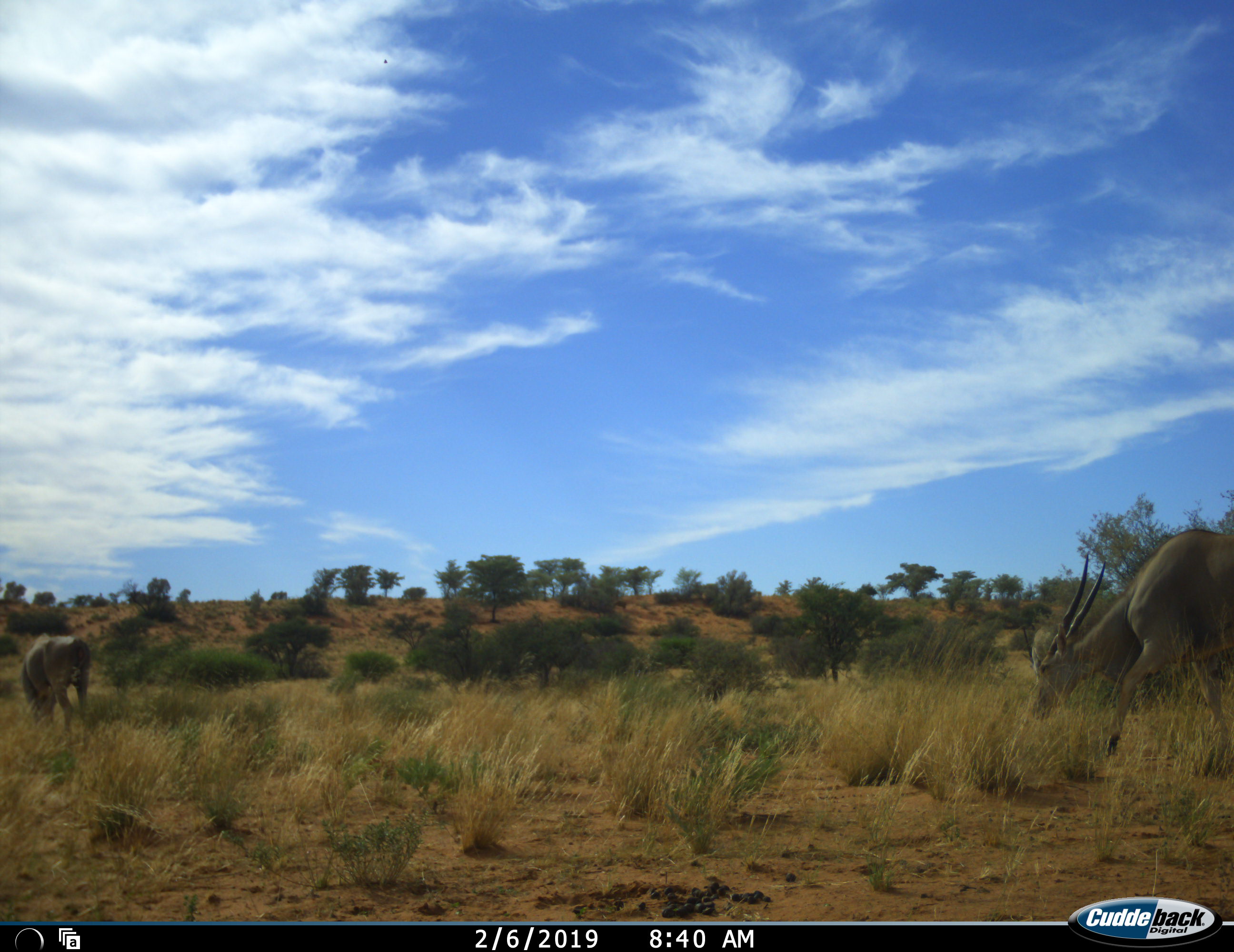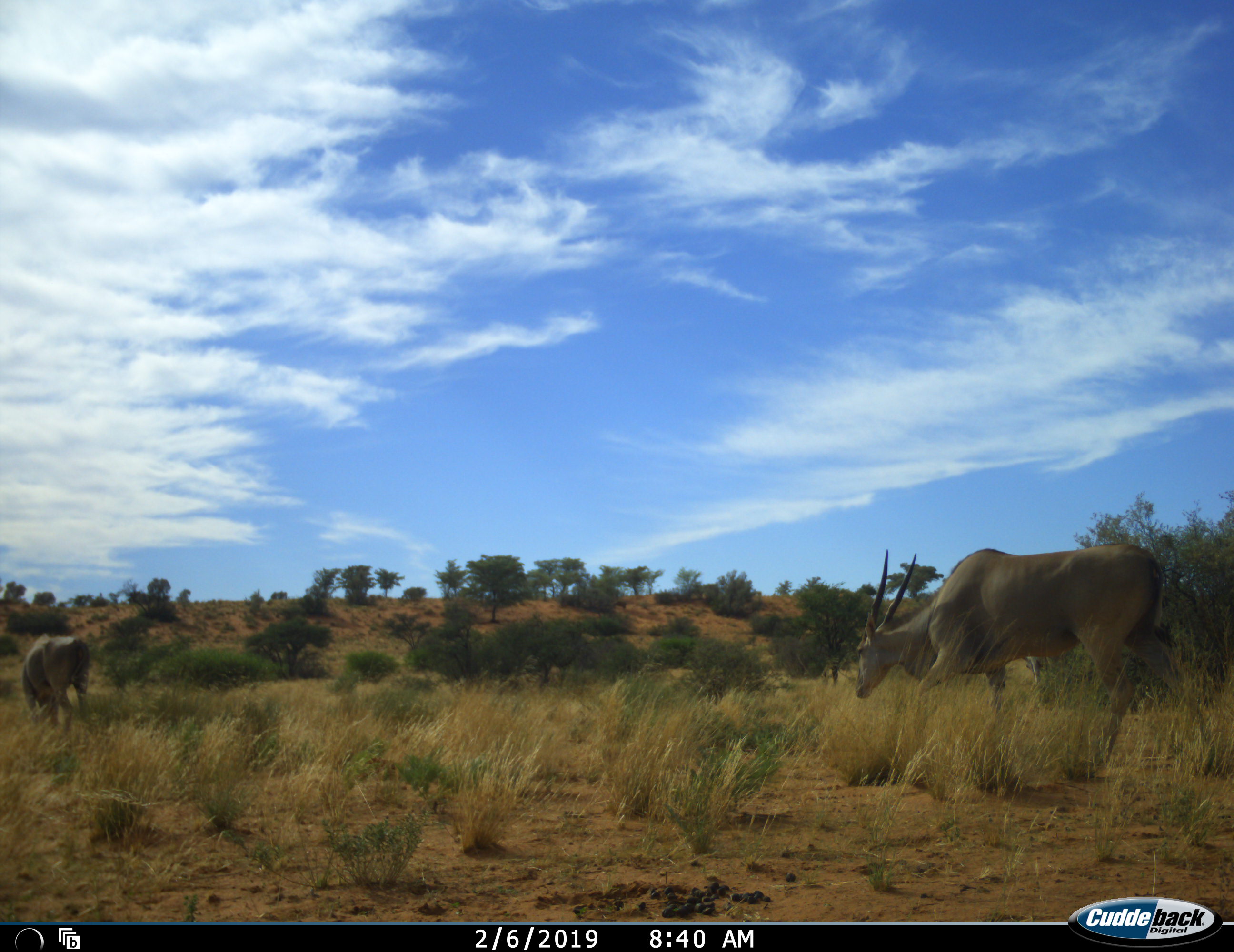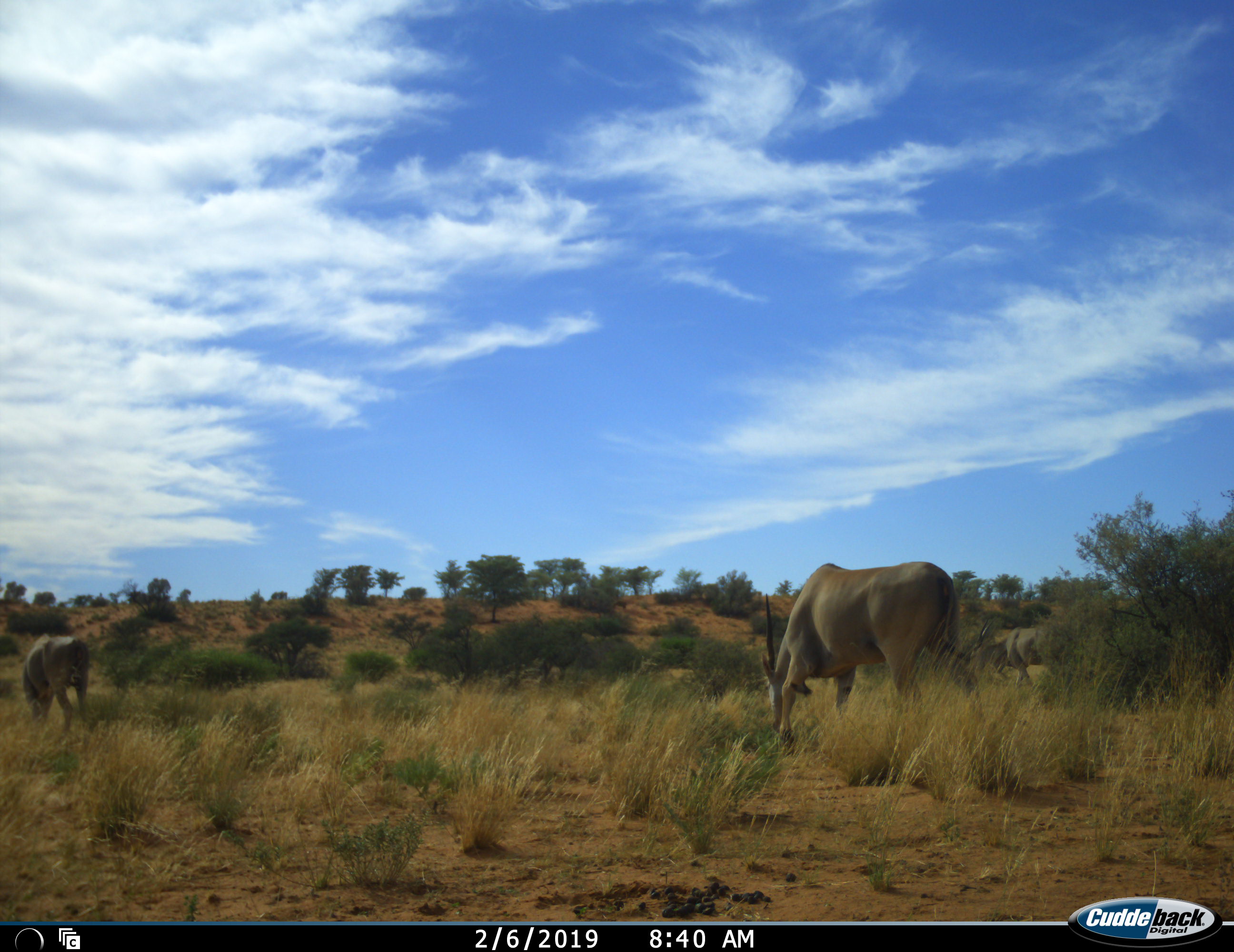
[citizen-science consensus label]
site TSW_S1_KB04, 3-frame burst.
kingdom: Animalia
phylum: Chordata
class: Mammalia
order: Artiodactyla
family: Bovidae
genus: Tragelaphus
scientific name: Tragelaphus oryx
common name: eland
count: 3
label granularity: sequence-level